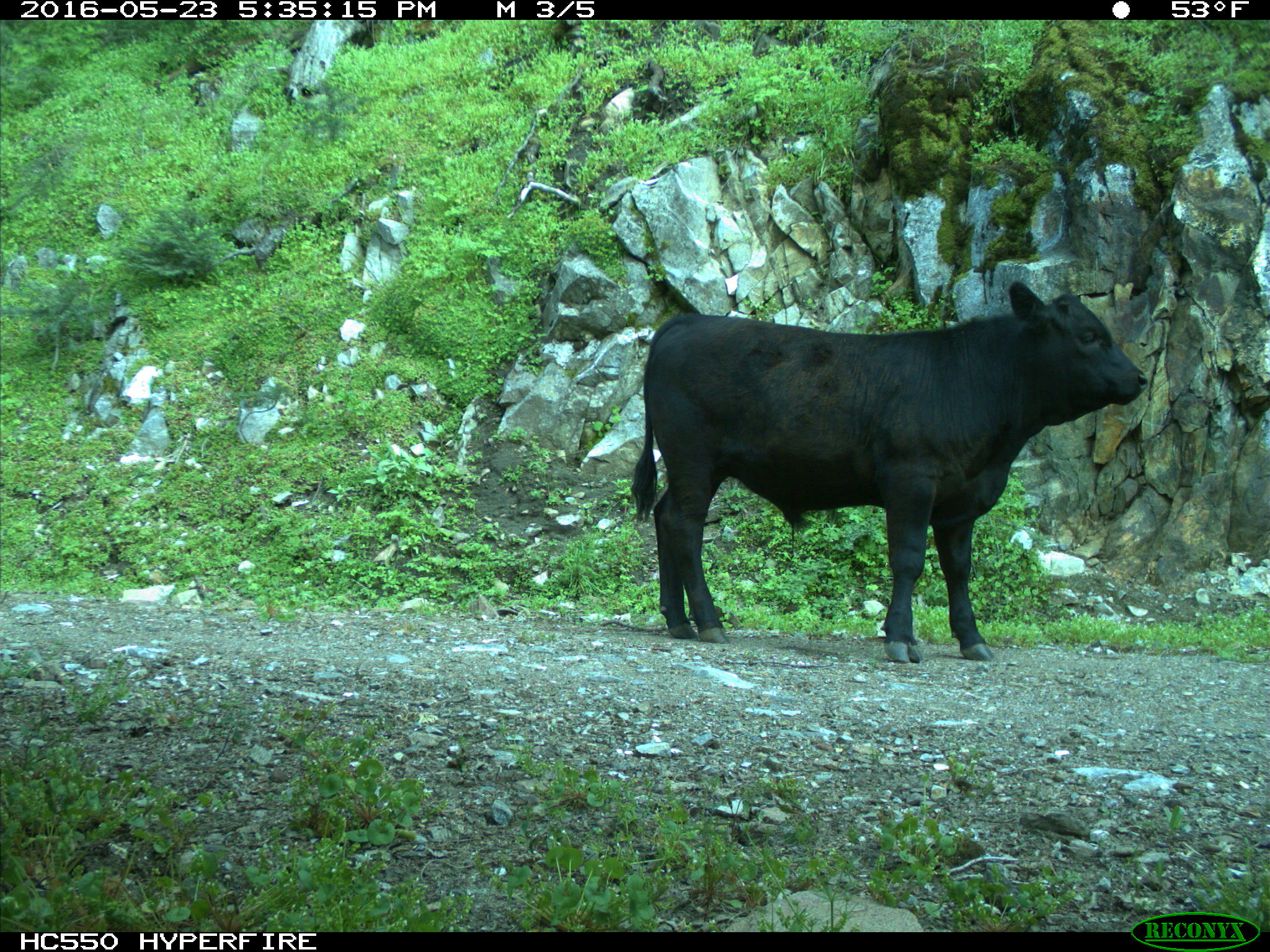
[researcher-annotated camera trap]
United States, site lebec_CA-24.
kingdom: Animalia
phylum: Chordata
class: Mammalia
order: Artiodactyla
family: Bovidae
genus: Bos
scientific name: Bos taurus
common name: domestic cow